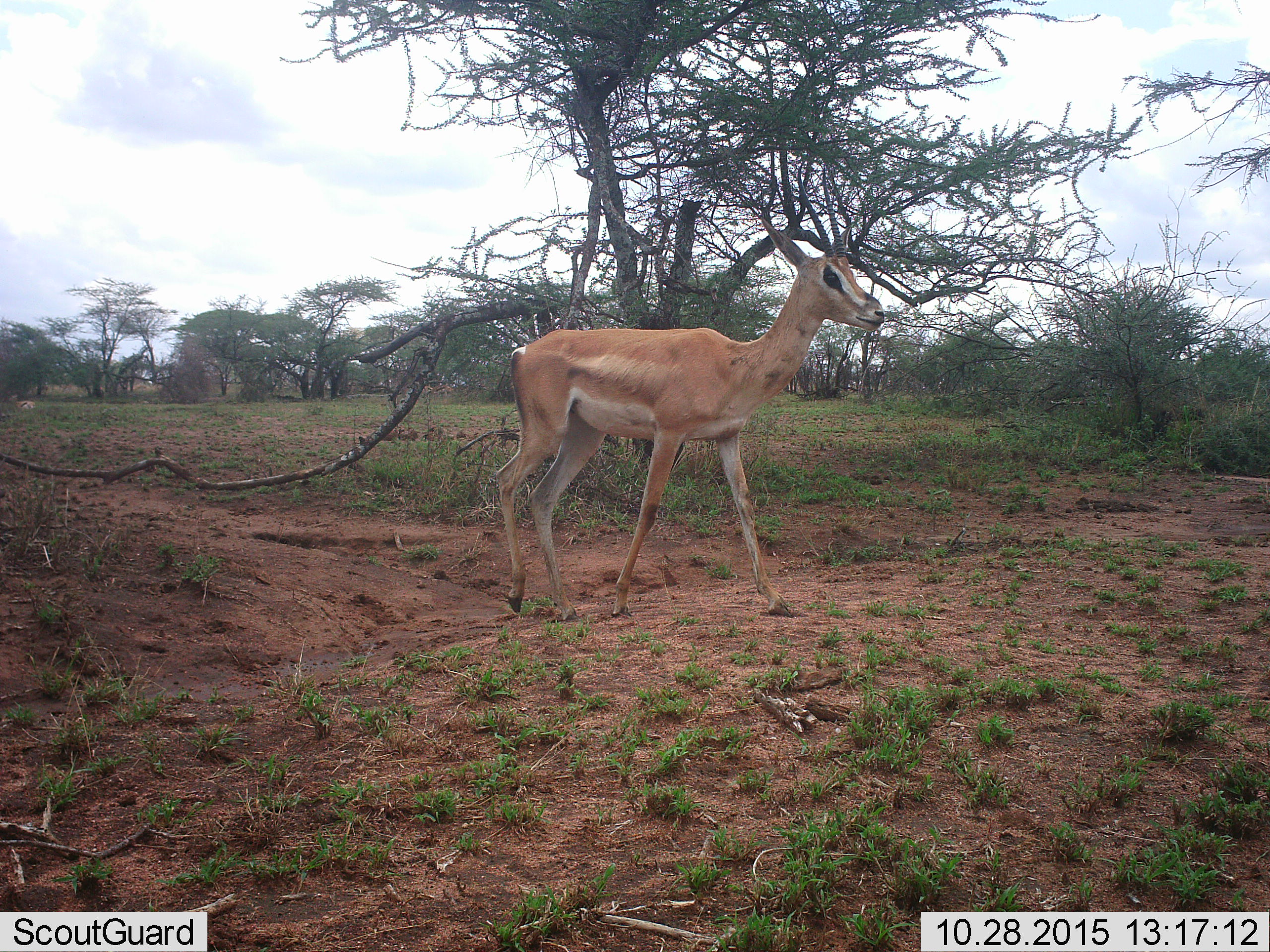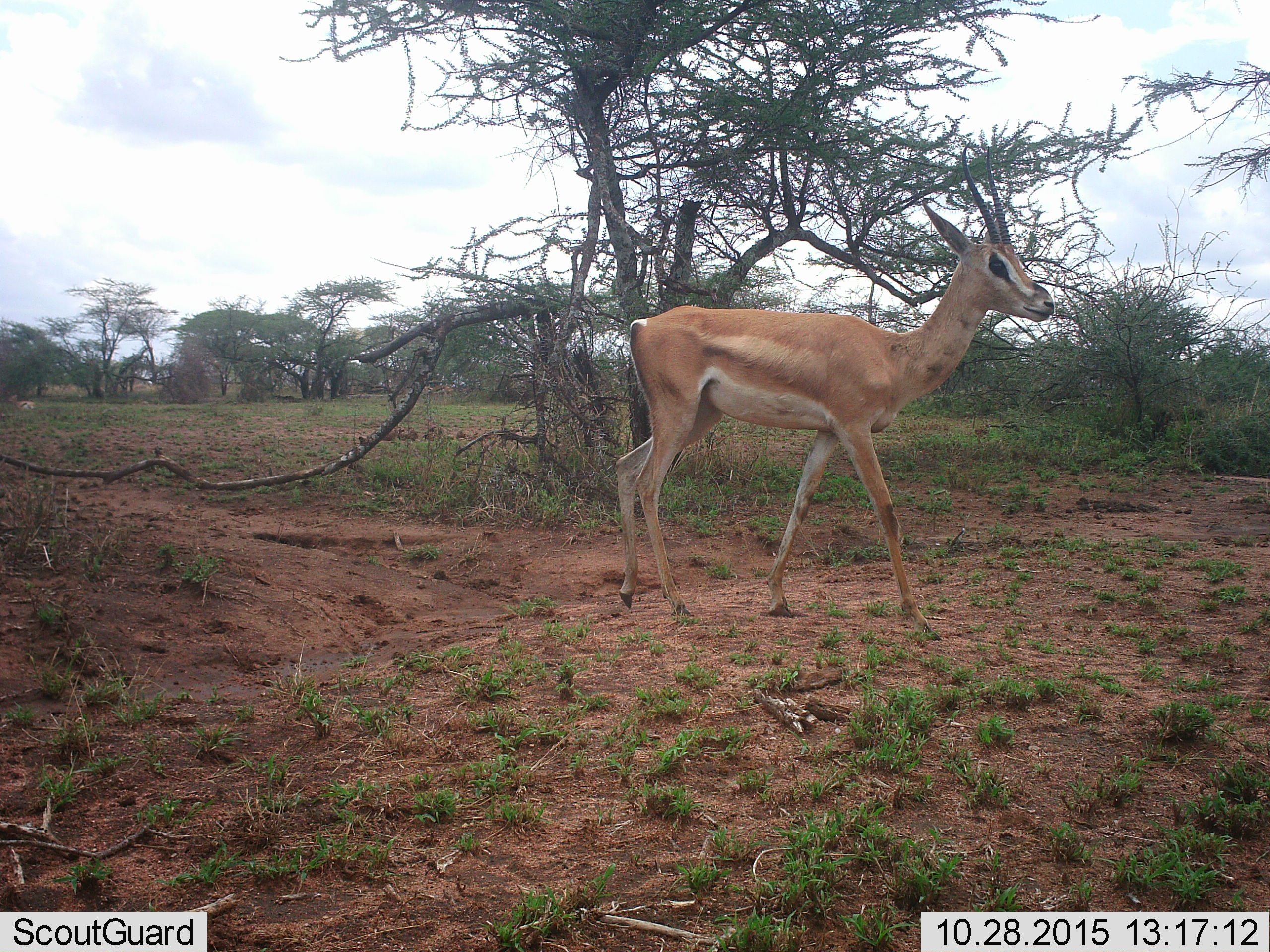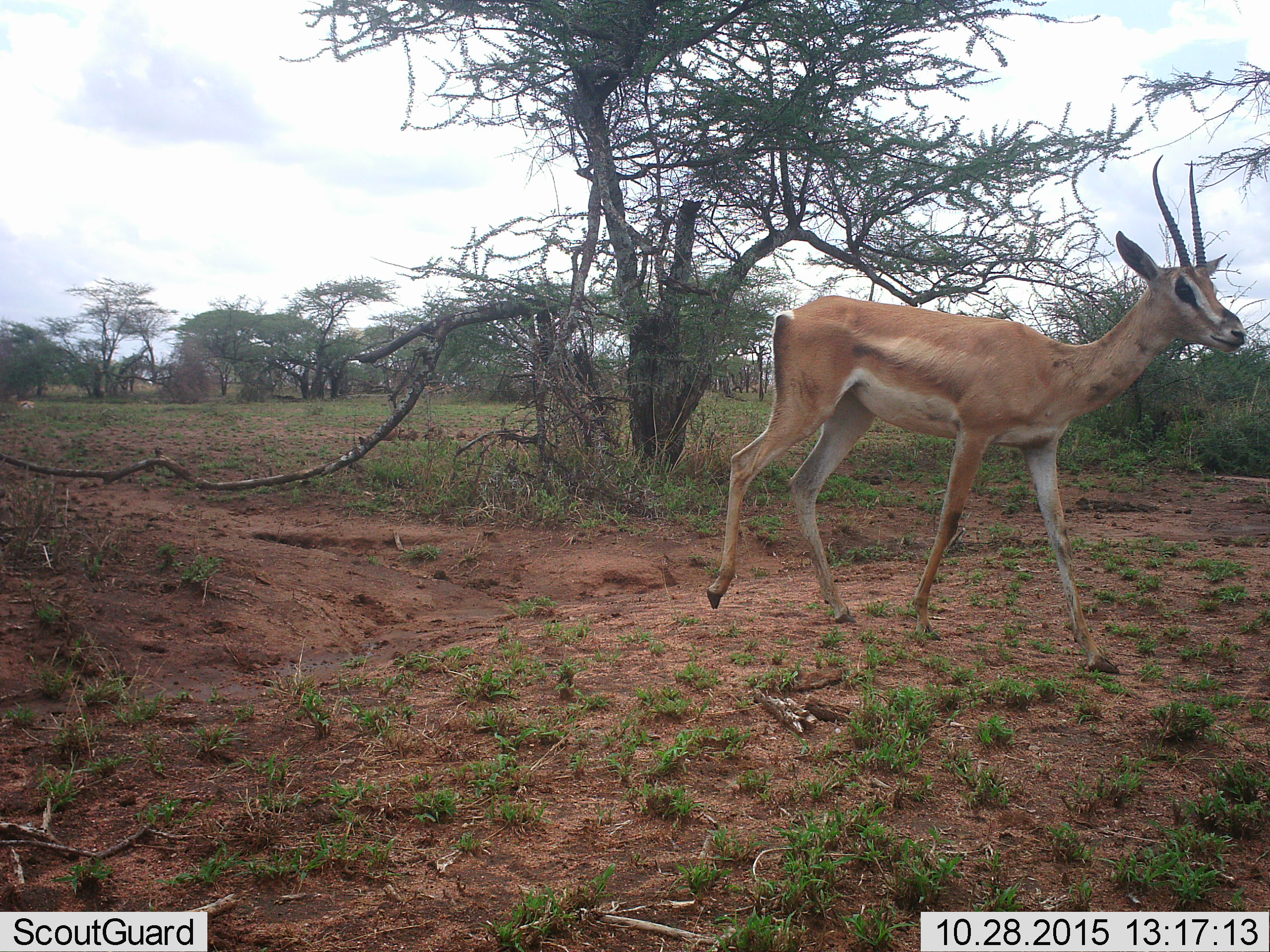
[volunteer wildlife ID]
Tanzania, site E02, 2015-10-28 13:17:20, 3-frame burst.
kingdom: Animalia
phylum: Chordata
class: Mammalia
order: Artiodactyla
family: Bovidae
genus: Nanger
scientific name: Nanger granti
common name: grant's gazelle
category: gazellegrants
Gazellegrants (grant's gazelle) (Nanger granti), count 1. Behavior (volunteer vote fractions): standing 17%, resting 6%, moving 89%, interacting 0%. Young present (vote fraction): 0%. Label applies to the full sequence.